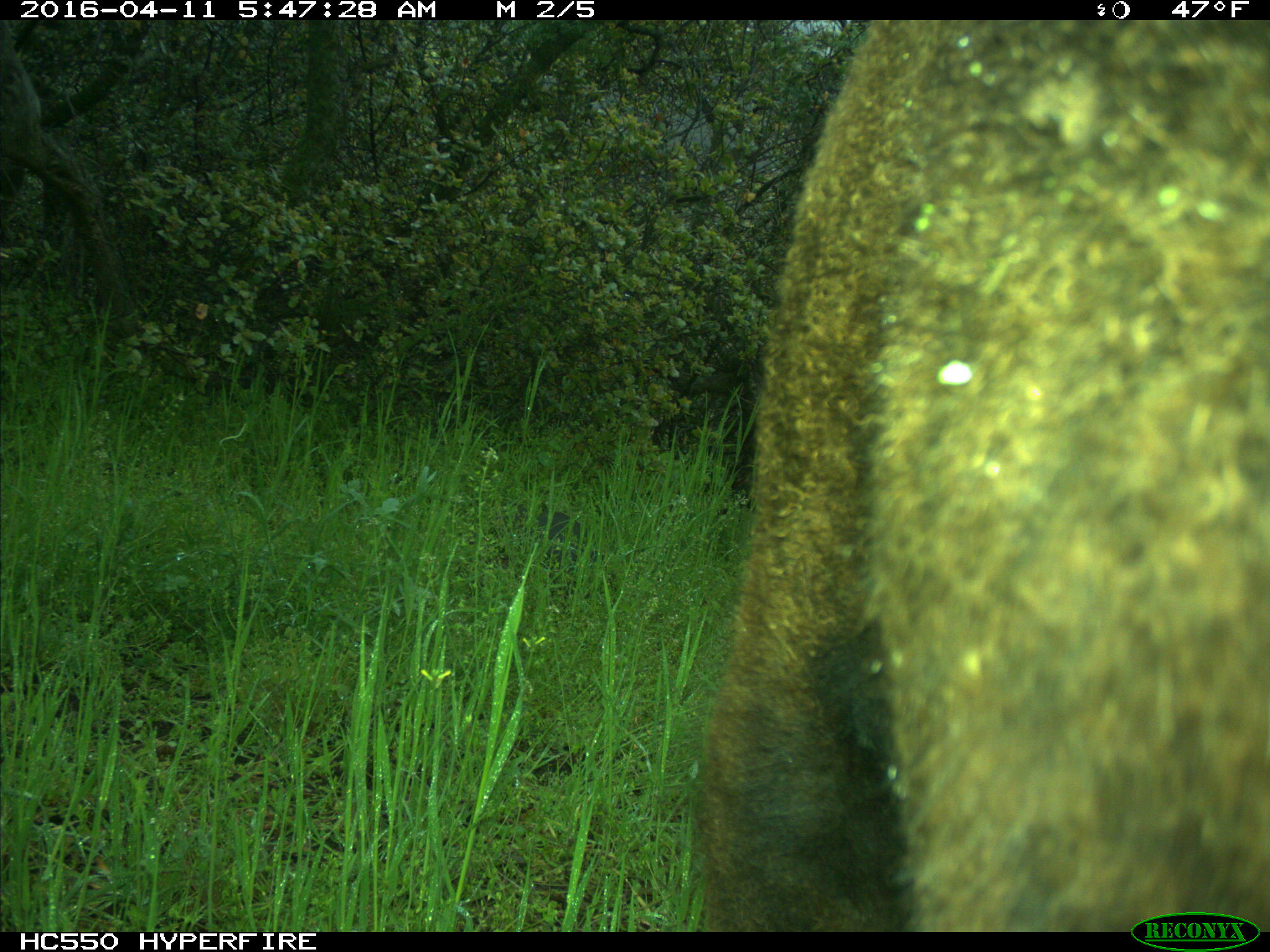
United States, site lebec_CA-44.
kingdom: Animalia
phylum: Chordata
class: Mammalia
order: Artiodactyla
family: Bovidae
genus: Bos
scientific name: Bos taurus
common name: domestic cow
Bos taurus (domestic cow).